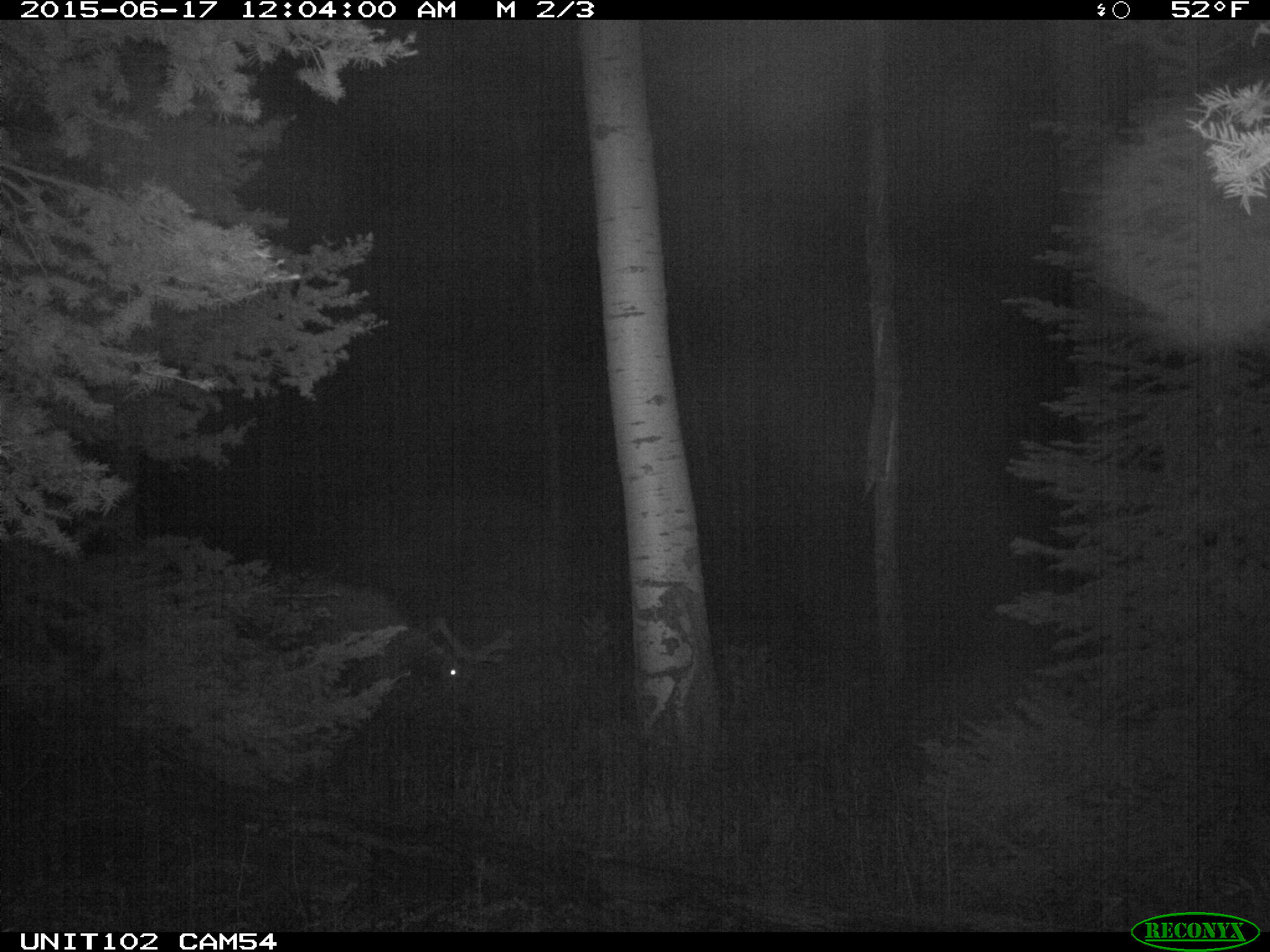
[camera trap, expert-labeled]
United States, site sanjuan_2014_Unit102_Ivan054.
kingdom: Animalia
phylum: Chordata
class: Mammalia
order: Artiodactyla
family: Cervidae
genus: Cervus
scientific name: Cervus elaphus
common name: red deer